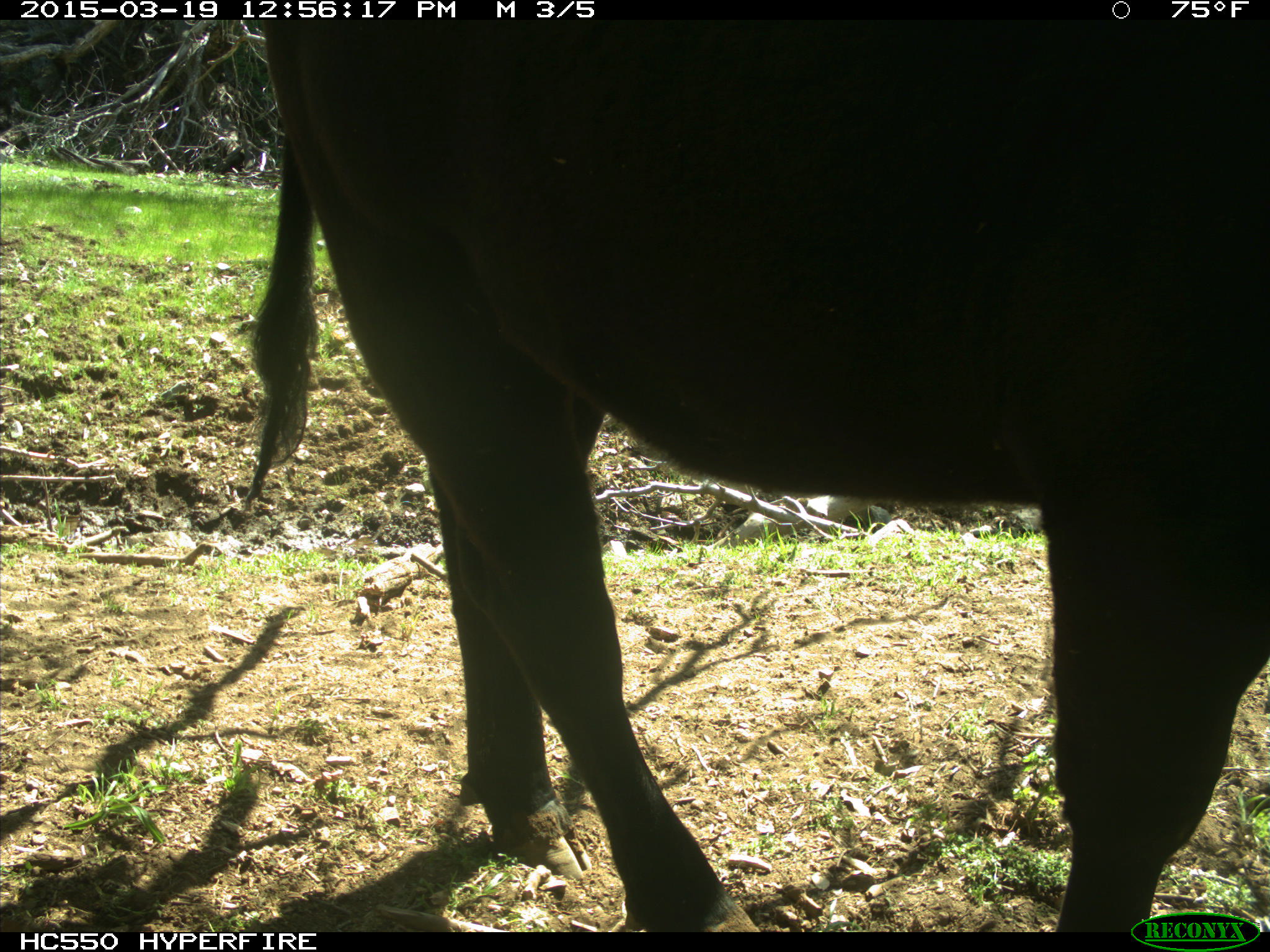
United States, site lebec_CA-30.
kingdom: Animalia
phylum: Chordata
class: Mammalia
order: Artiodactyla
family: Bovidae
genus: Bos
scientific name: Bos taurus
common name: domestic cow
Bos taurus (domestic cow).